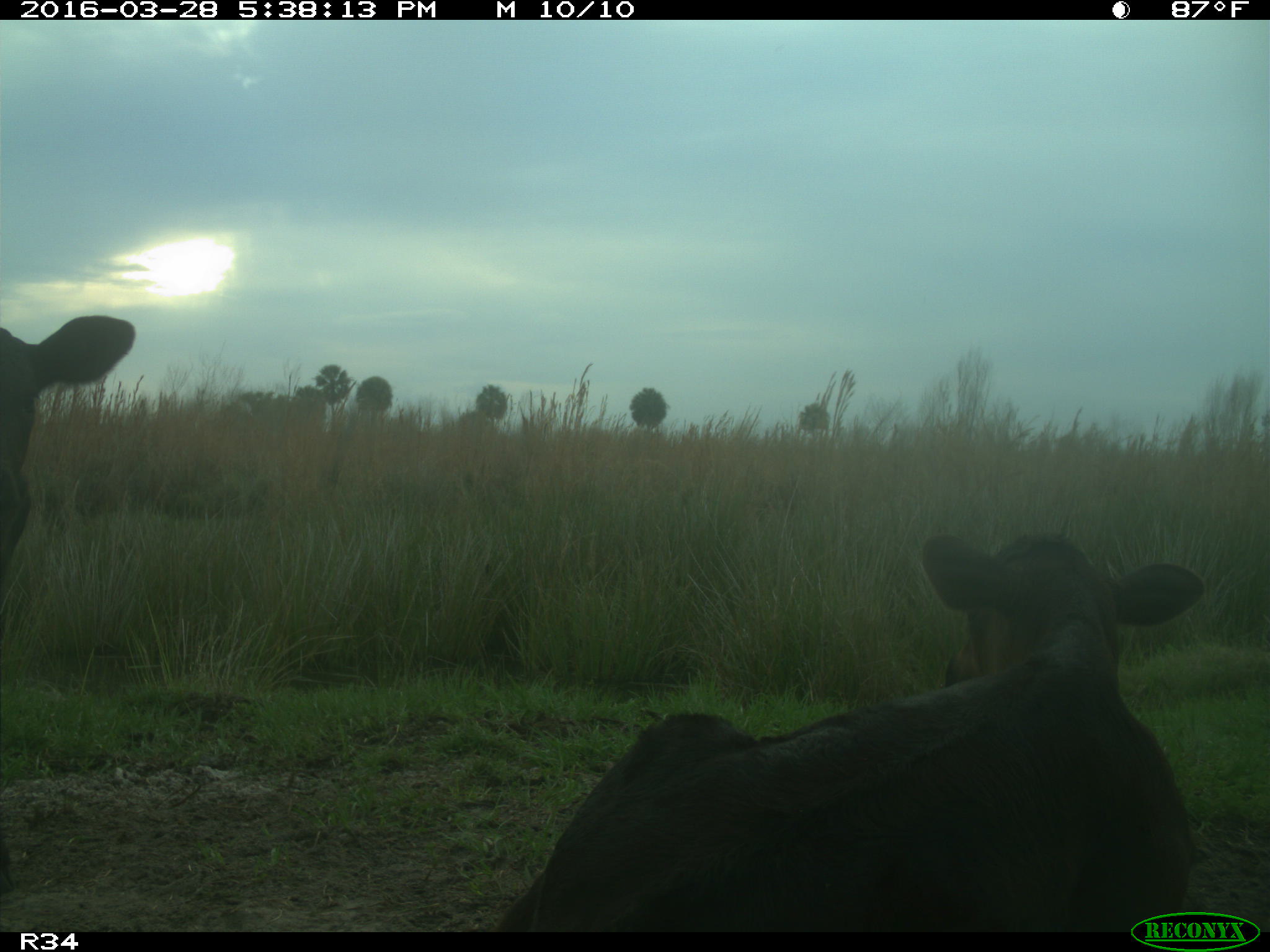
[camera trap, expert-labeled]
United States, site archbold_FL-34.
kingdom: Animalia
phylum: Chordata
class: Mammalia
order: Artiodactyla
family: Bovidae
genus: Bos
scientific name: Bos taurus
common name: domestic cow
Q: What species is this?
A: Bos taurus (domestic cow).